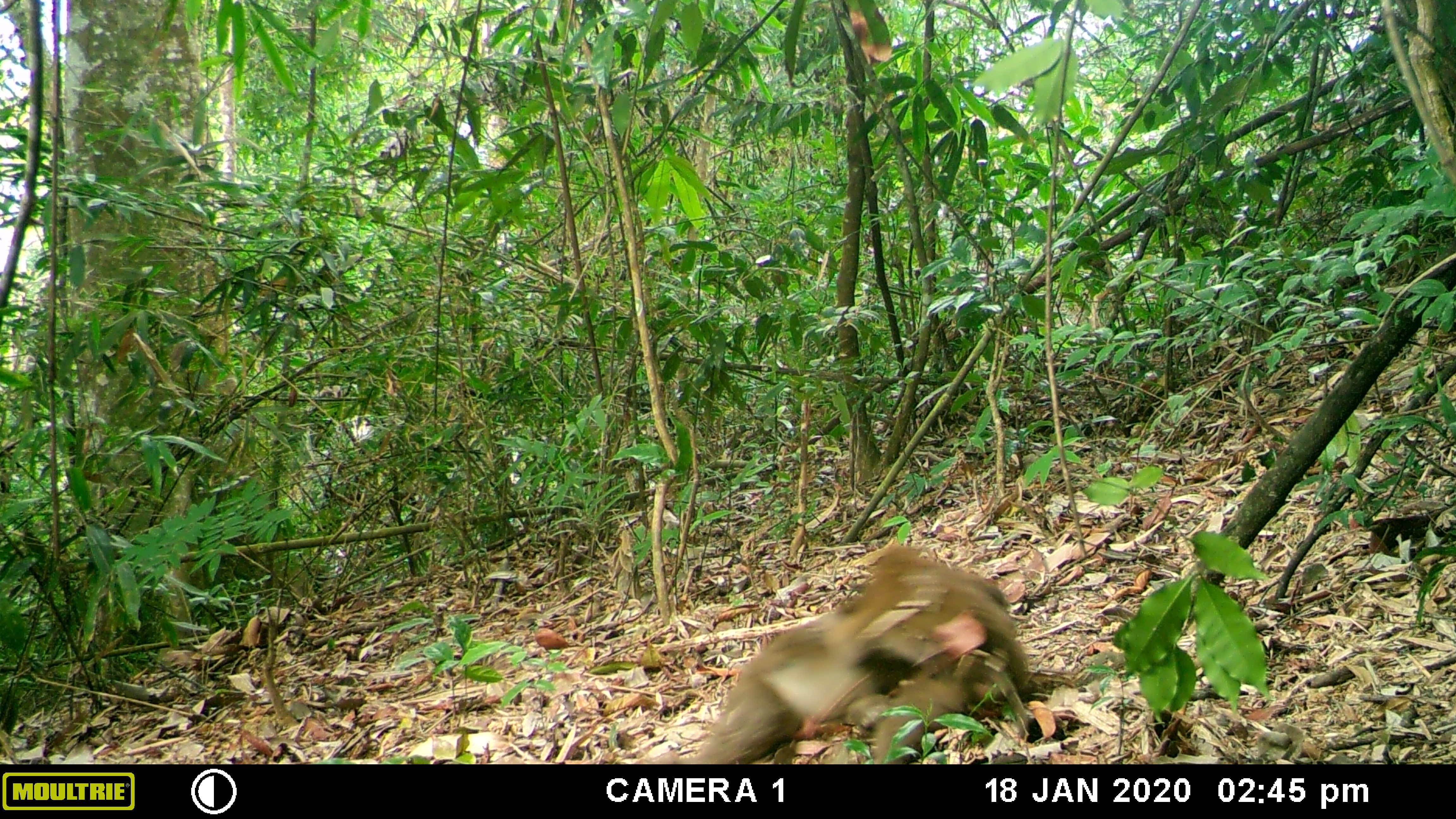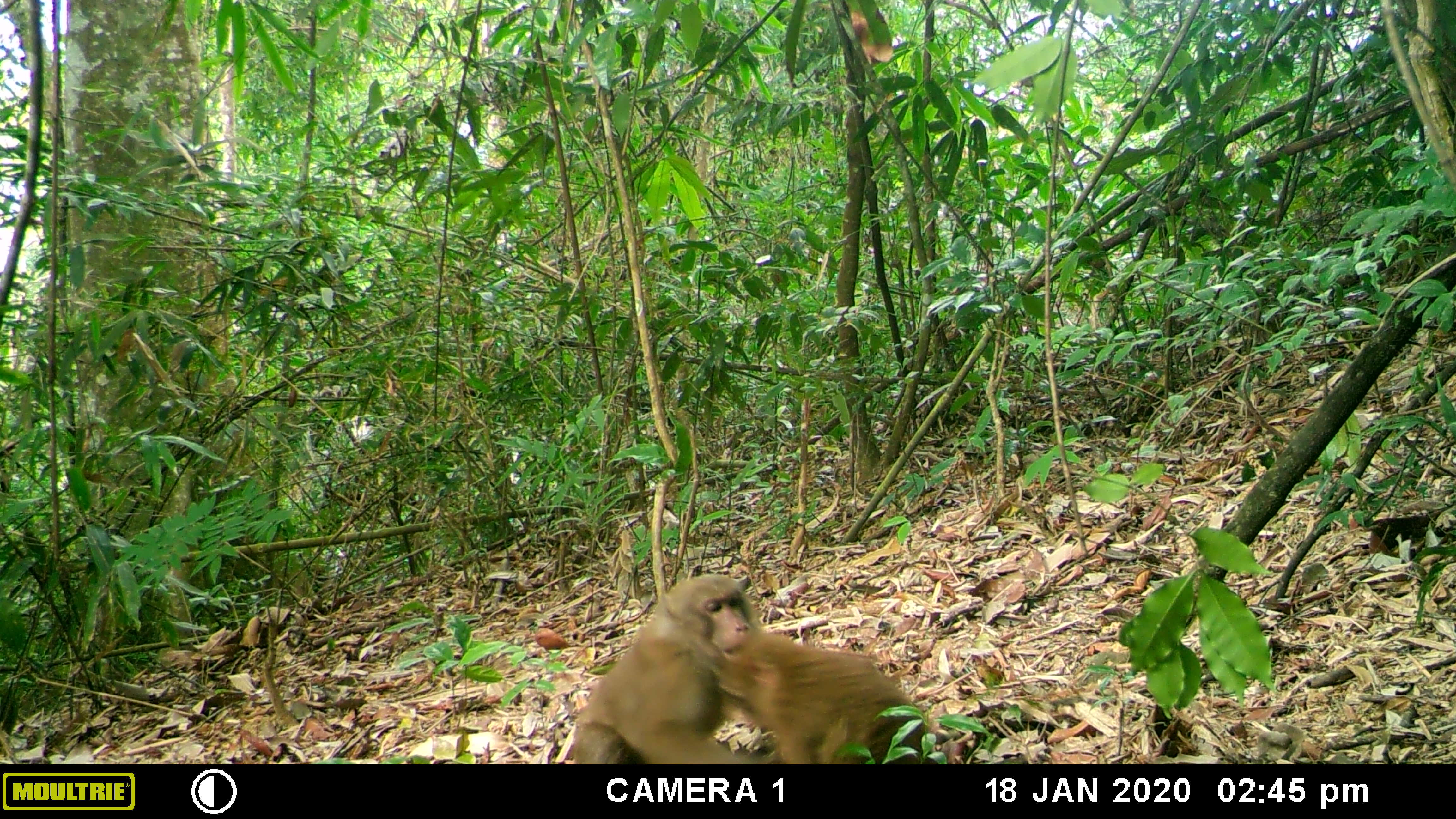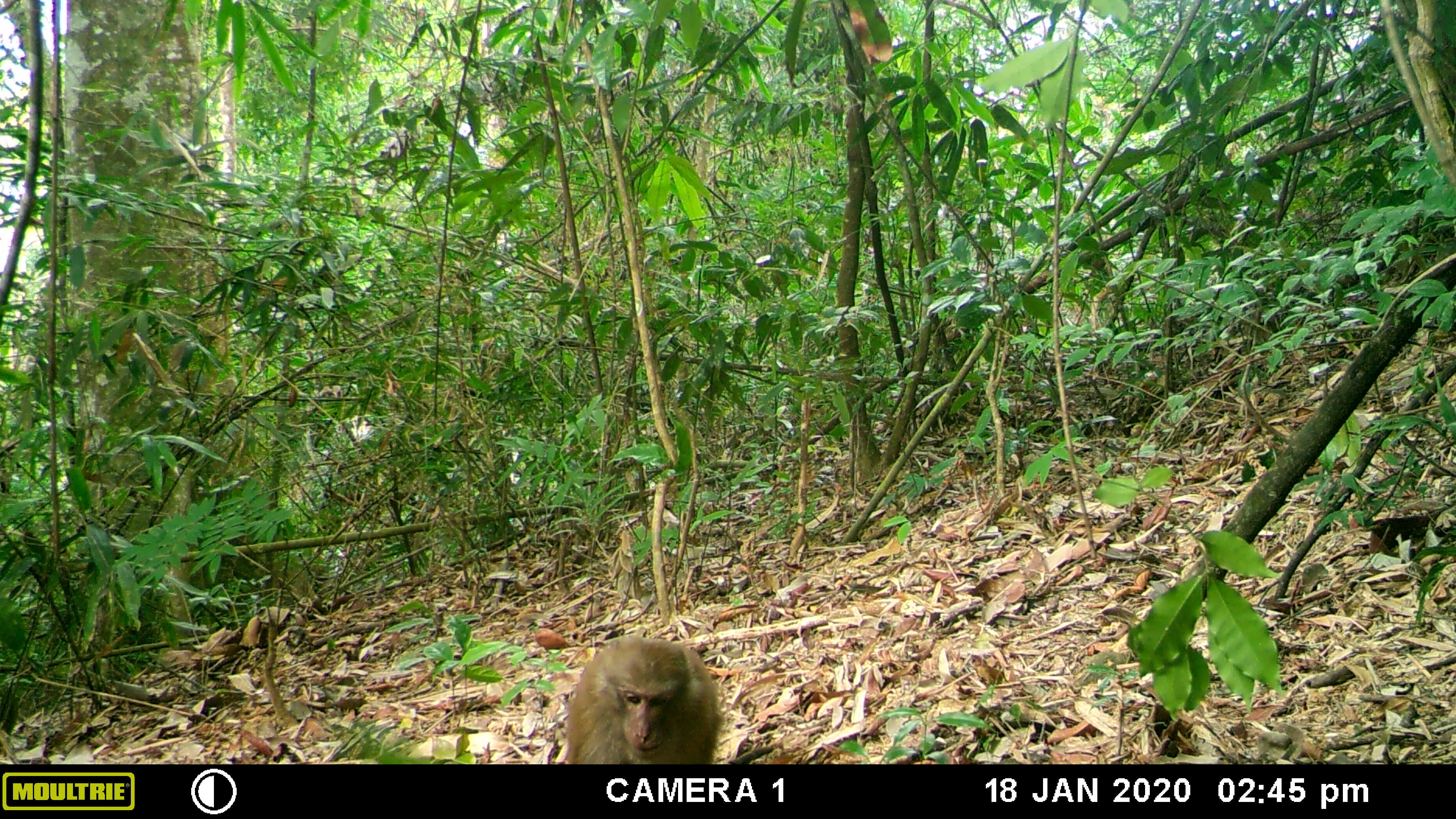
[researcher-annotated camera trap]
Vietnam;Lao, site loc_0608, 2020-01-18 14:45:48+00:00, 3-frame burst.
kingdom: Animalia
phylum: Chordata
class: Mammalia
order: Primates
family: Cercopithecidae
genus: Macaca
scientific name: Macaca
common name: macaques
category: assam or rhesus macaque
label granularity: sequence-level